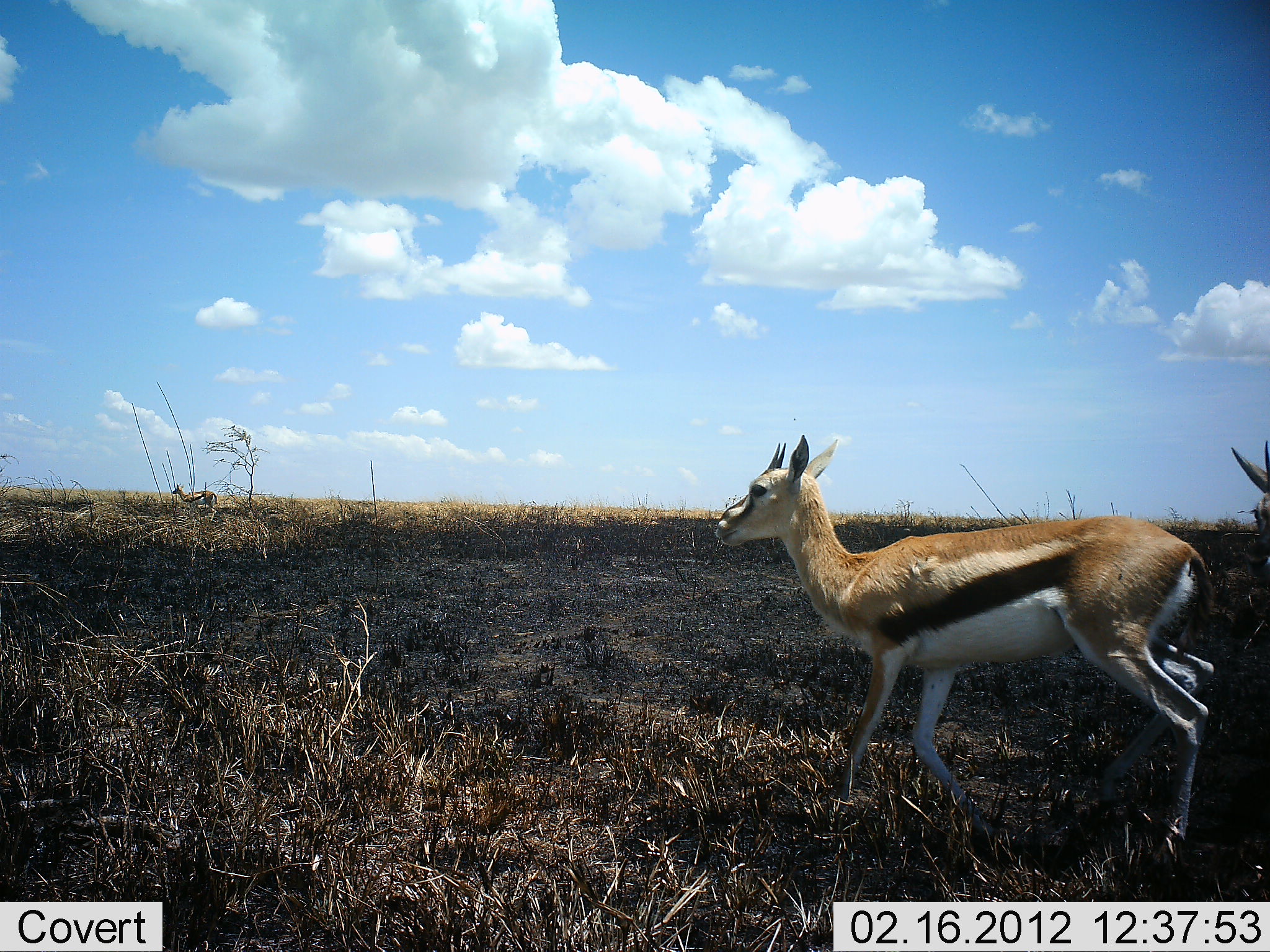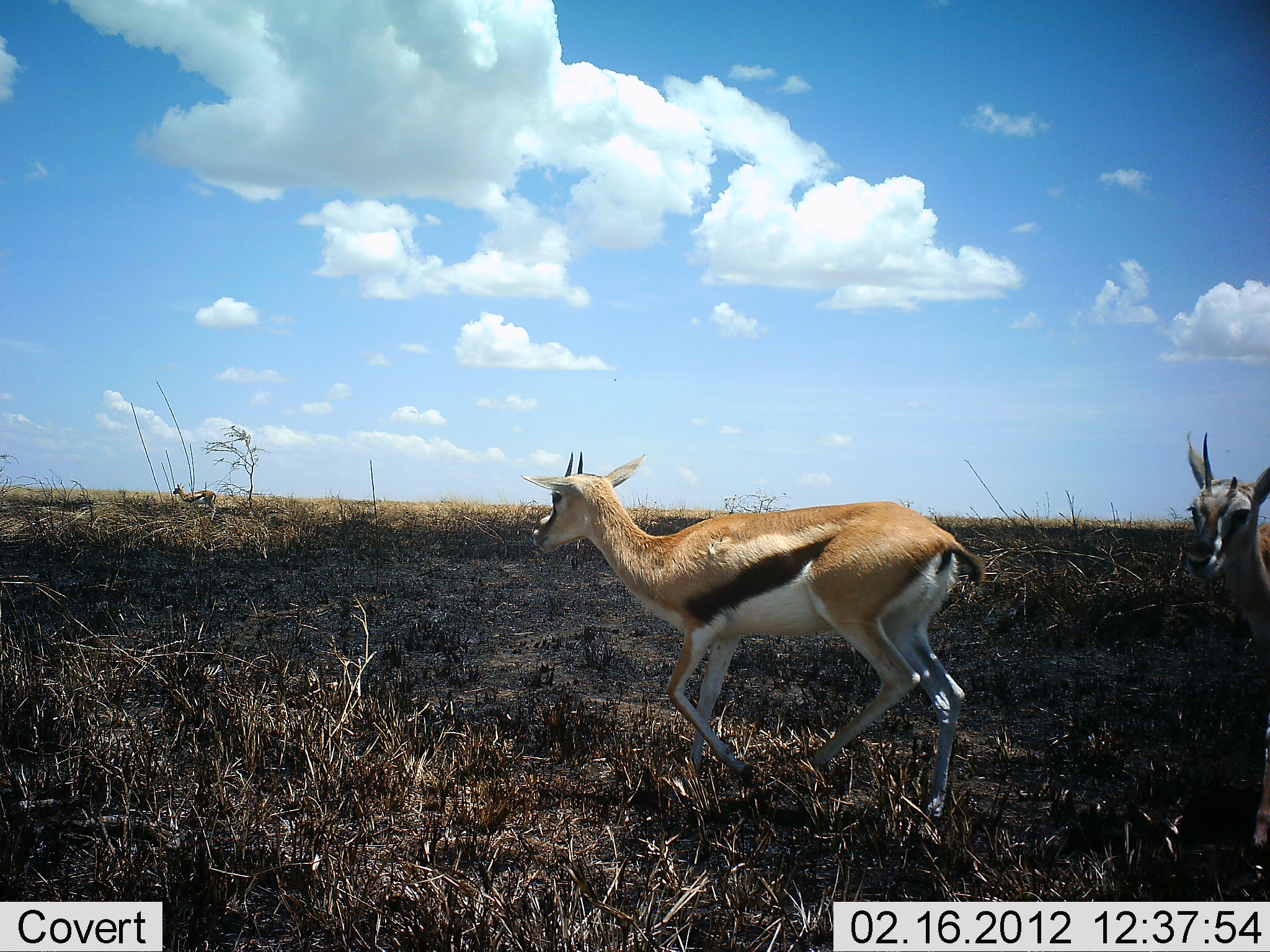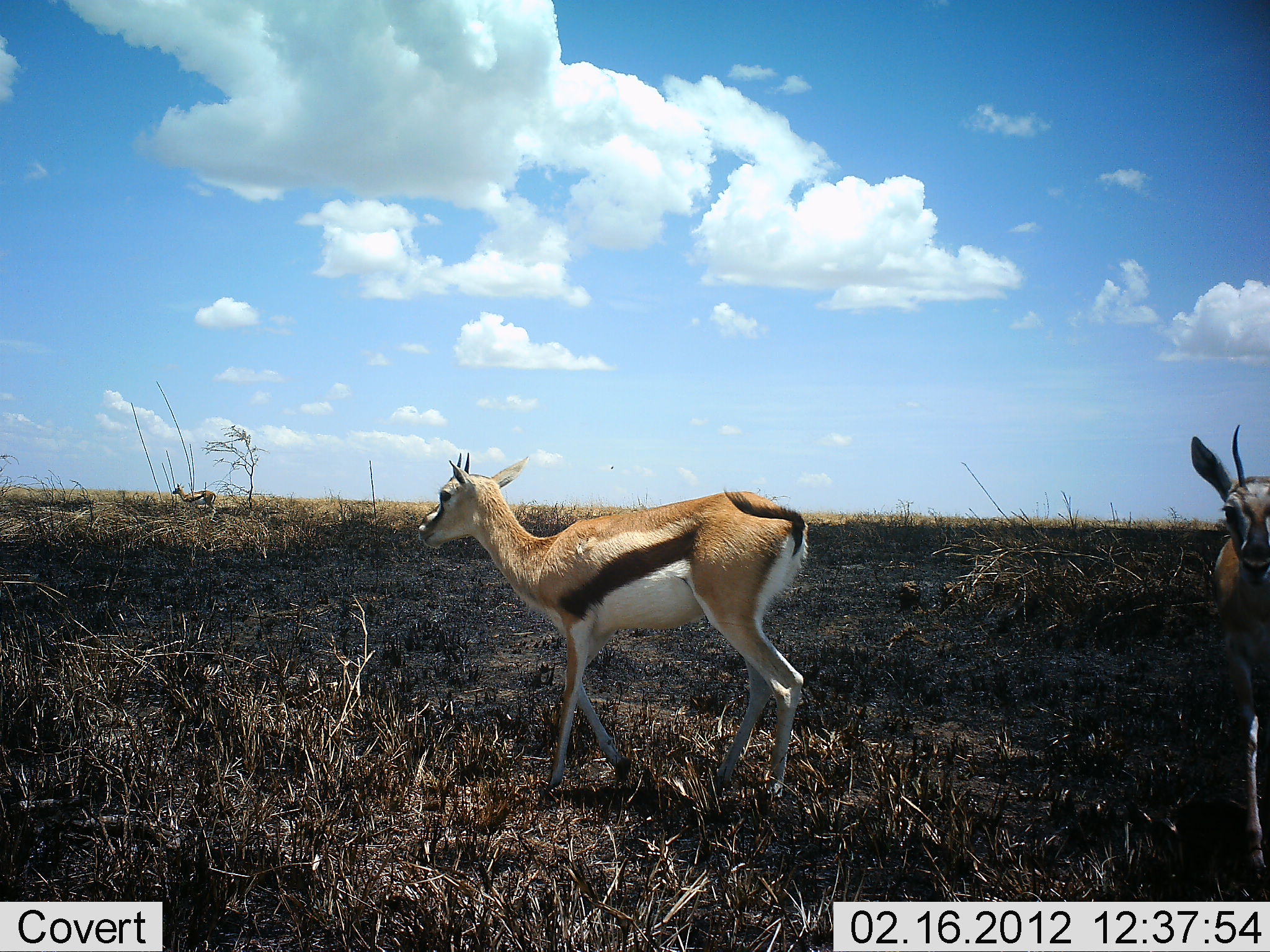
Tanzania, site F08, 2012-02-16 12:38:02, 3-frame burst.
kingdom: Animalia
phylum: Chordata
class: Mammalia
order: Artiodactyla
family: Bovidae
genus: Eudorcas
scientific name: Eudorcas thomsonii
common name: thomson's gazelle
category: gazellethomsons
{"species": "gazellethomsons (thomson's gazelle) (Eudorcas thomsonii)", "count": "2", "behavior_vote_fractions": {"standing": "19%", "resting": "0%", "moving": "100%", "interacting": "0%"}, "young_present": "6%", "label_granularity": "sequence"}